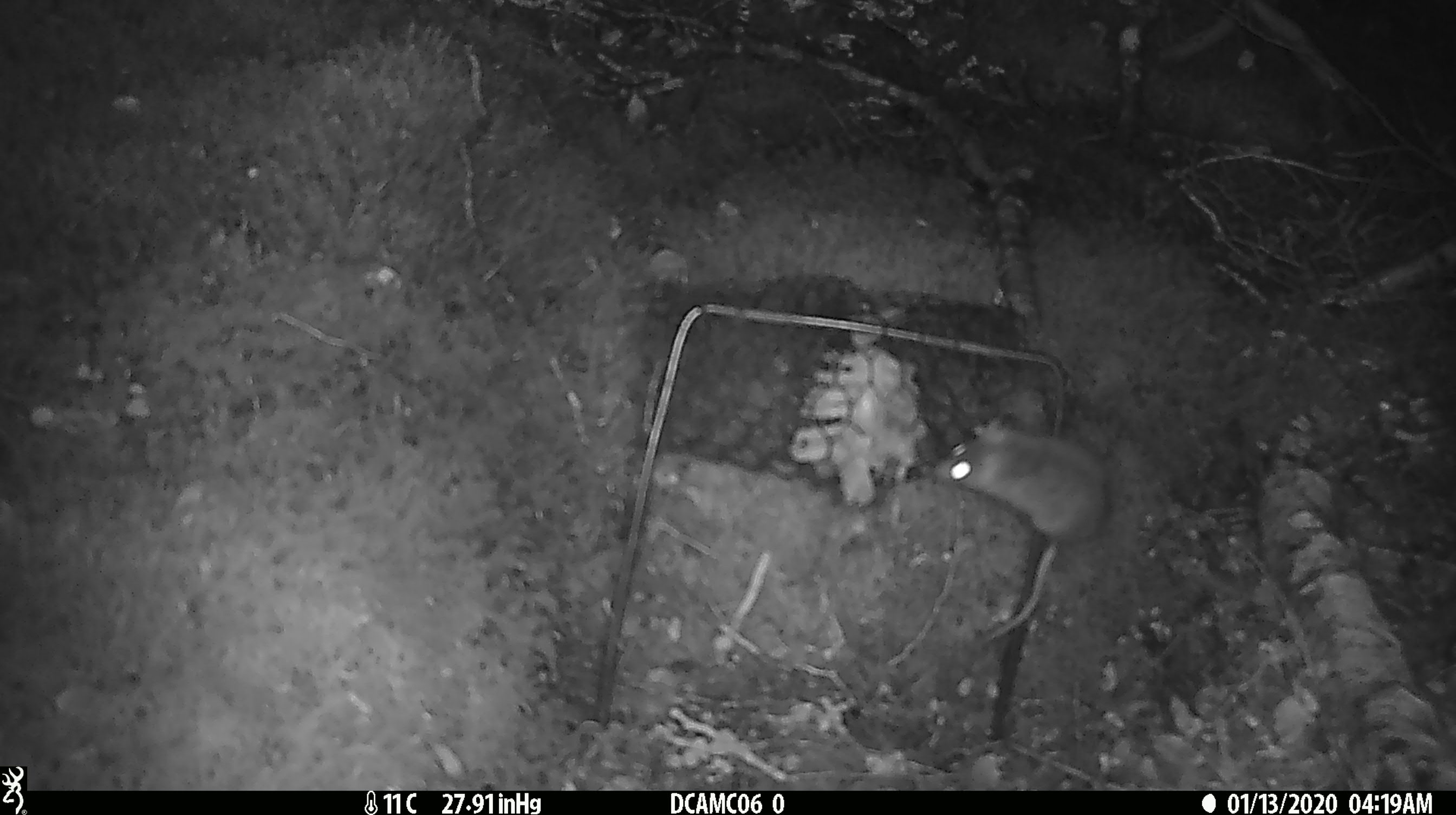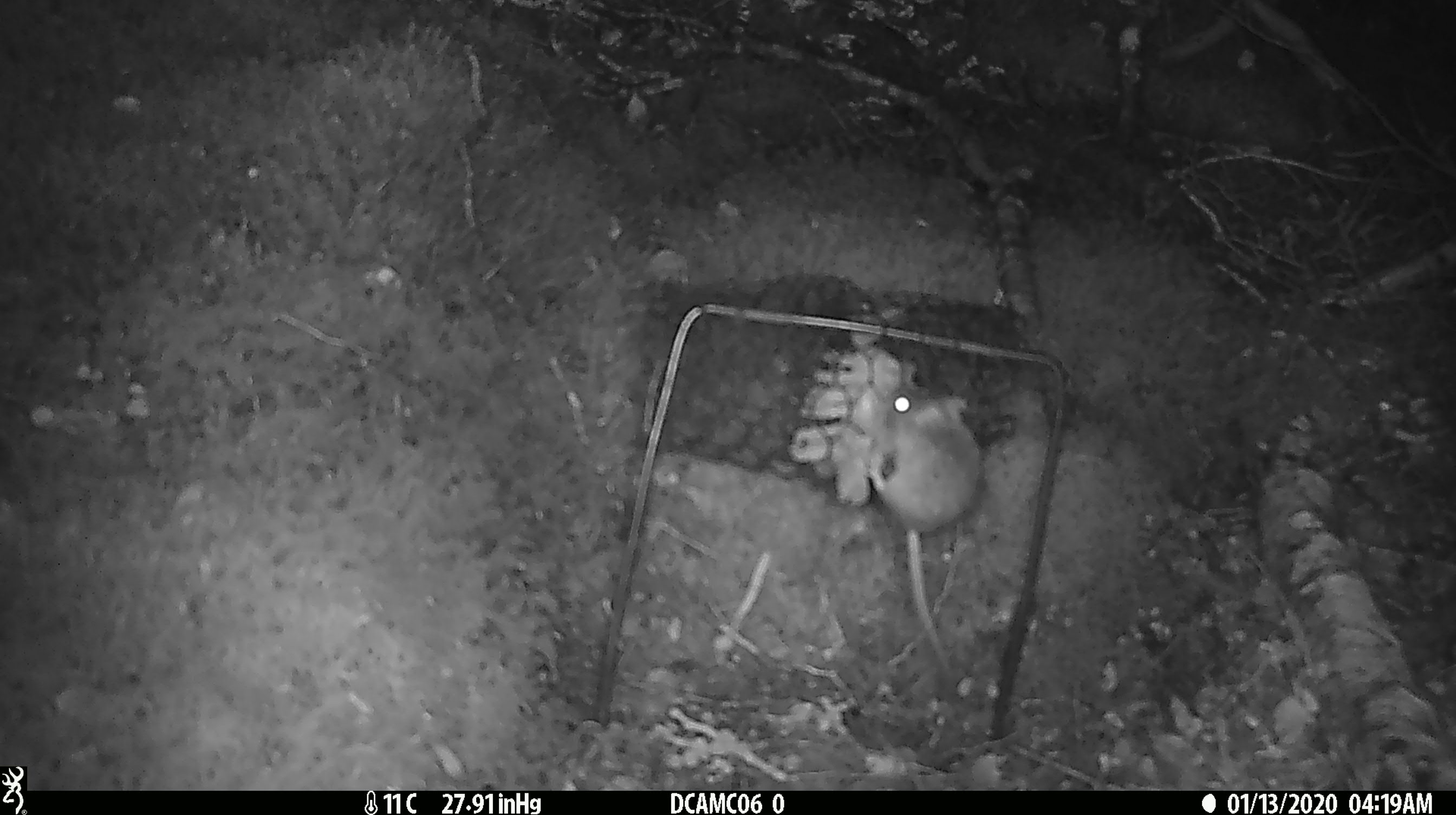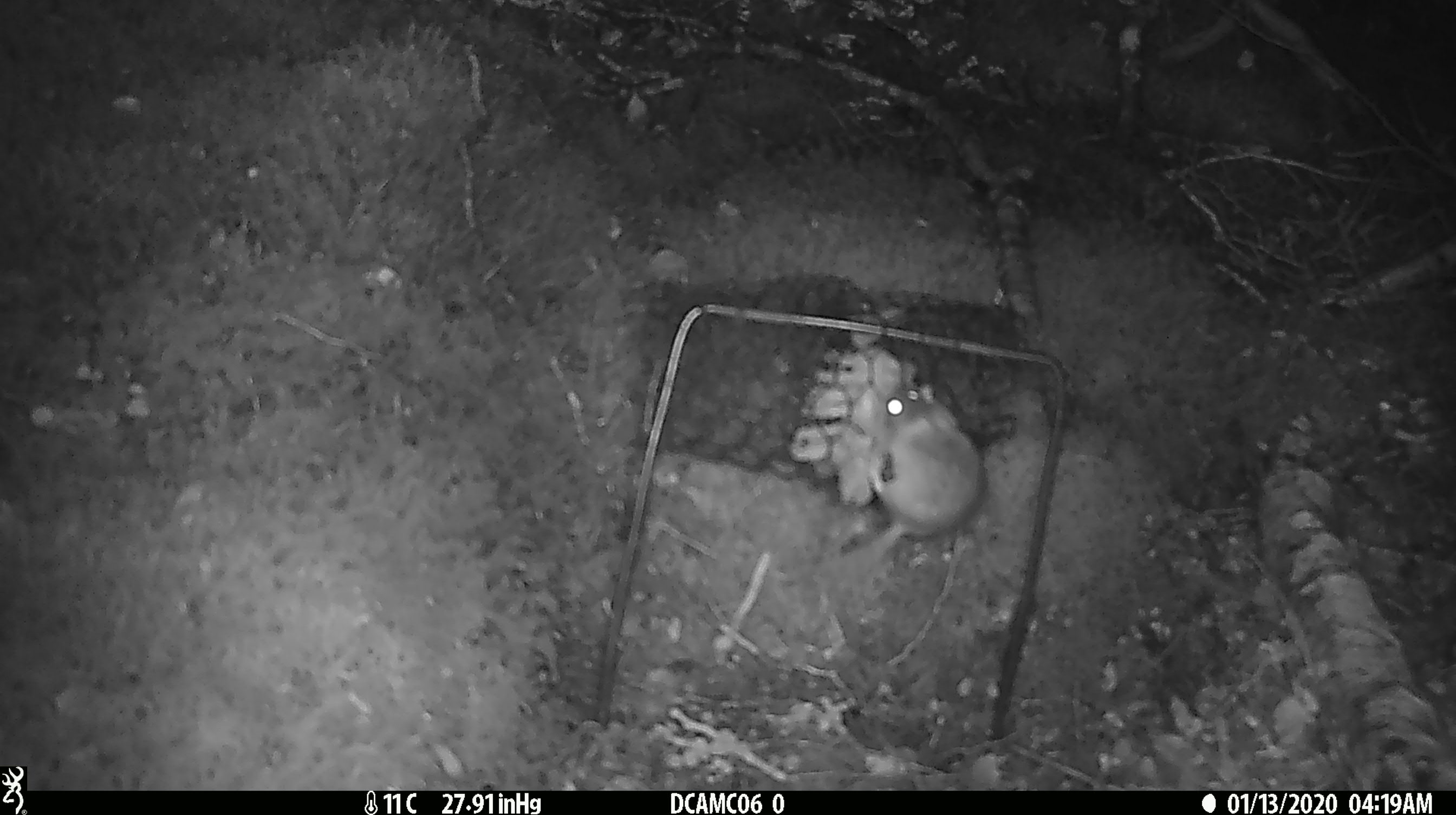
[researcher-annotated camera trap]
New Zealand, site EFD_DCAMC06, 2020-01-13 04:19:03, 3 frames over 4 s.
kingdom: Animalia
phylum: Chordata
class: Mammalia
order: Rodentia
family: Muridae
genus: Mus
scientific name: Mus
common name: mouse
Mouse (Mus).